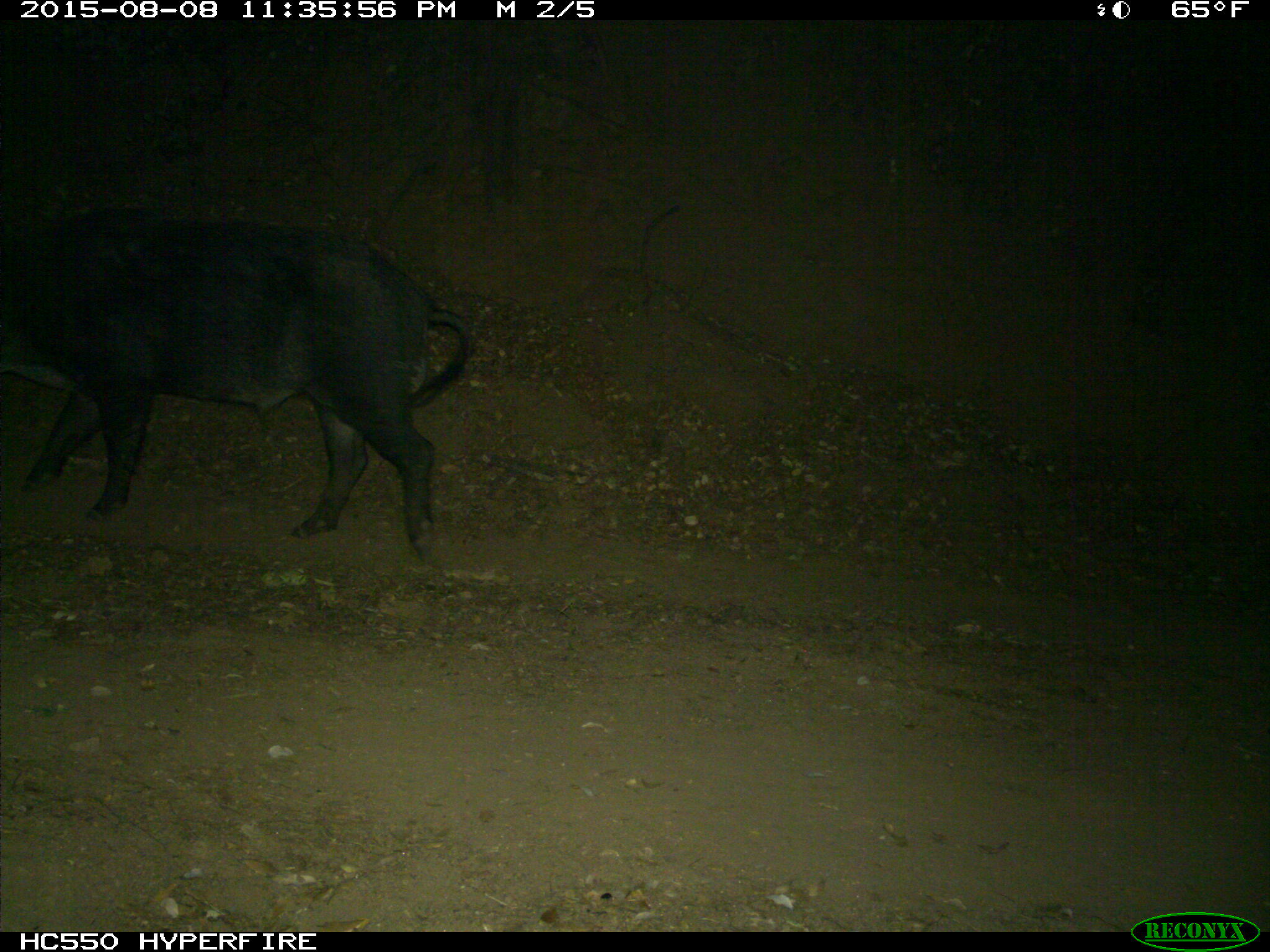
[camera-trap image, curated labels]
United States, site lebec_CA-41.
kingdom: Animalia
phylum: Chordata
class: Mammalia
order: Artiodactyla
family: Suidae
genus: Sus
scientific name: Sus scrofa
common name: wild boar